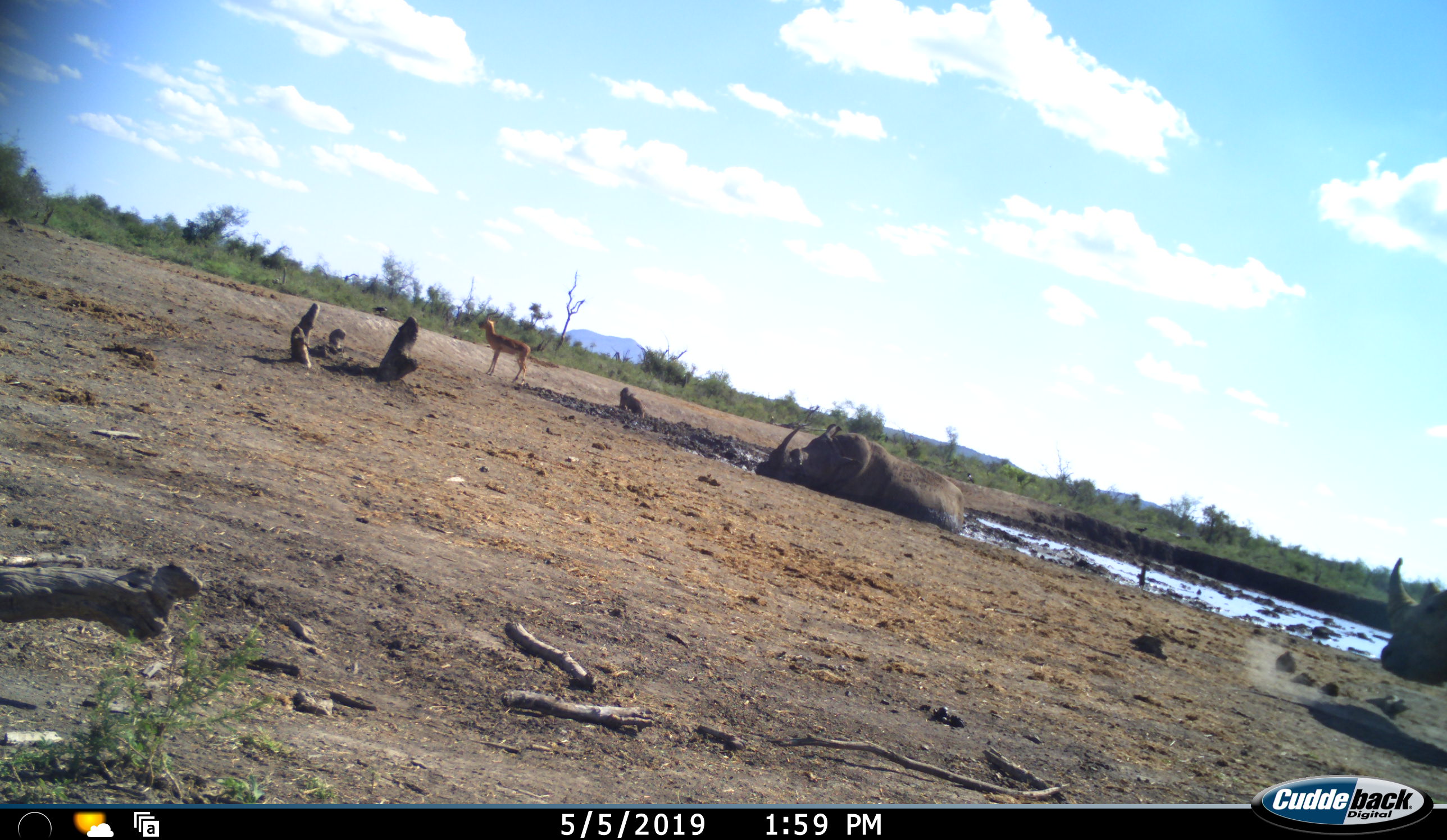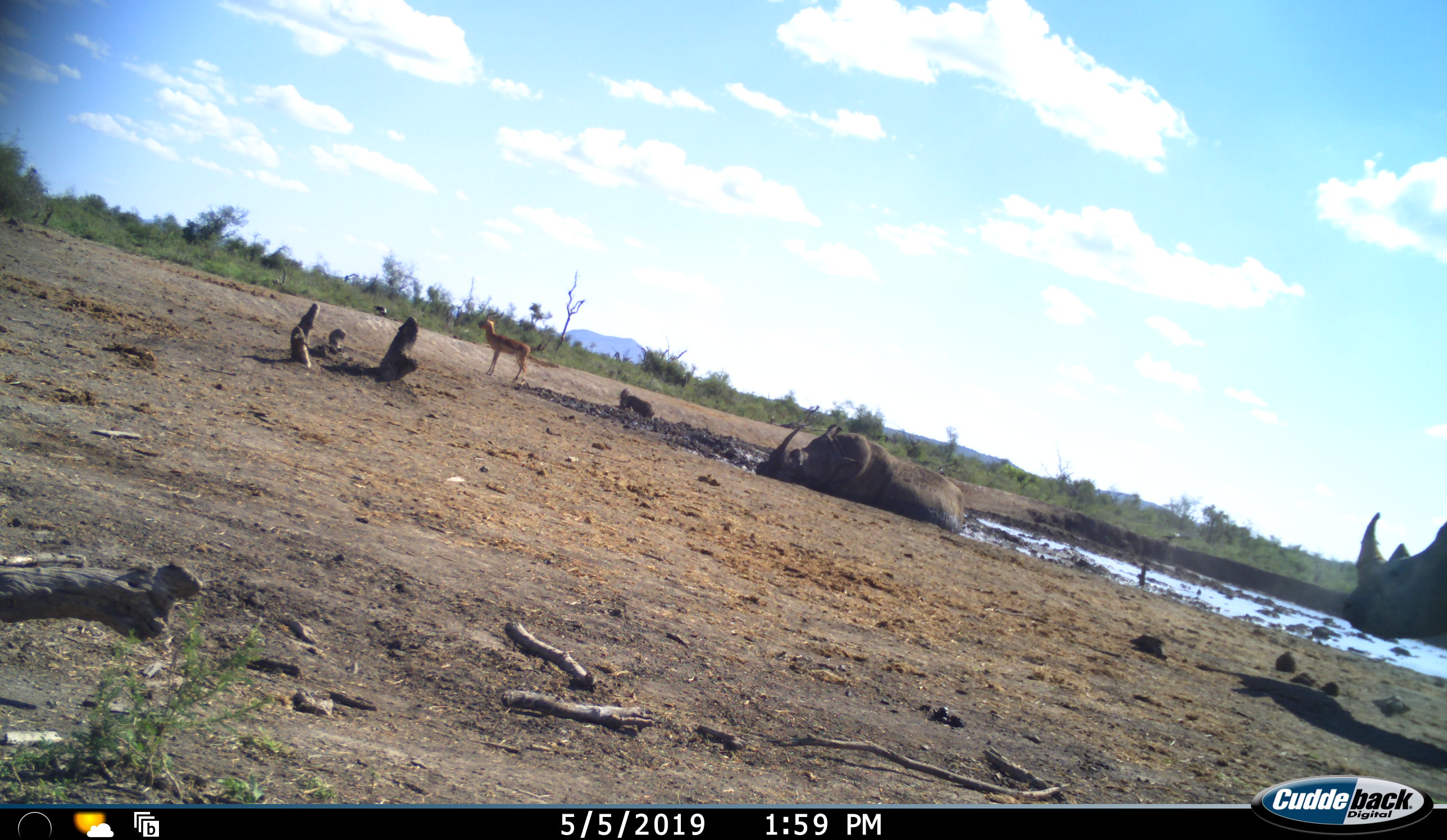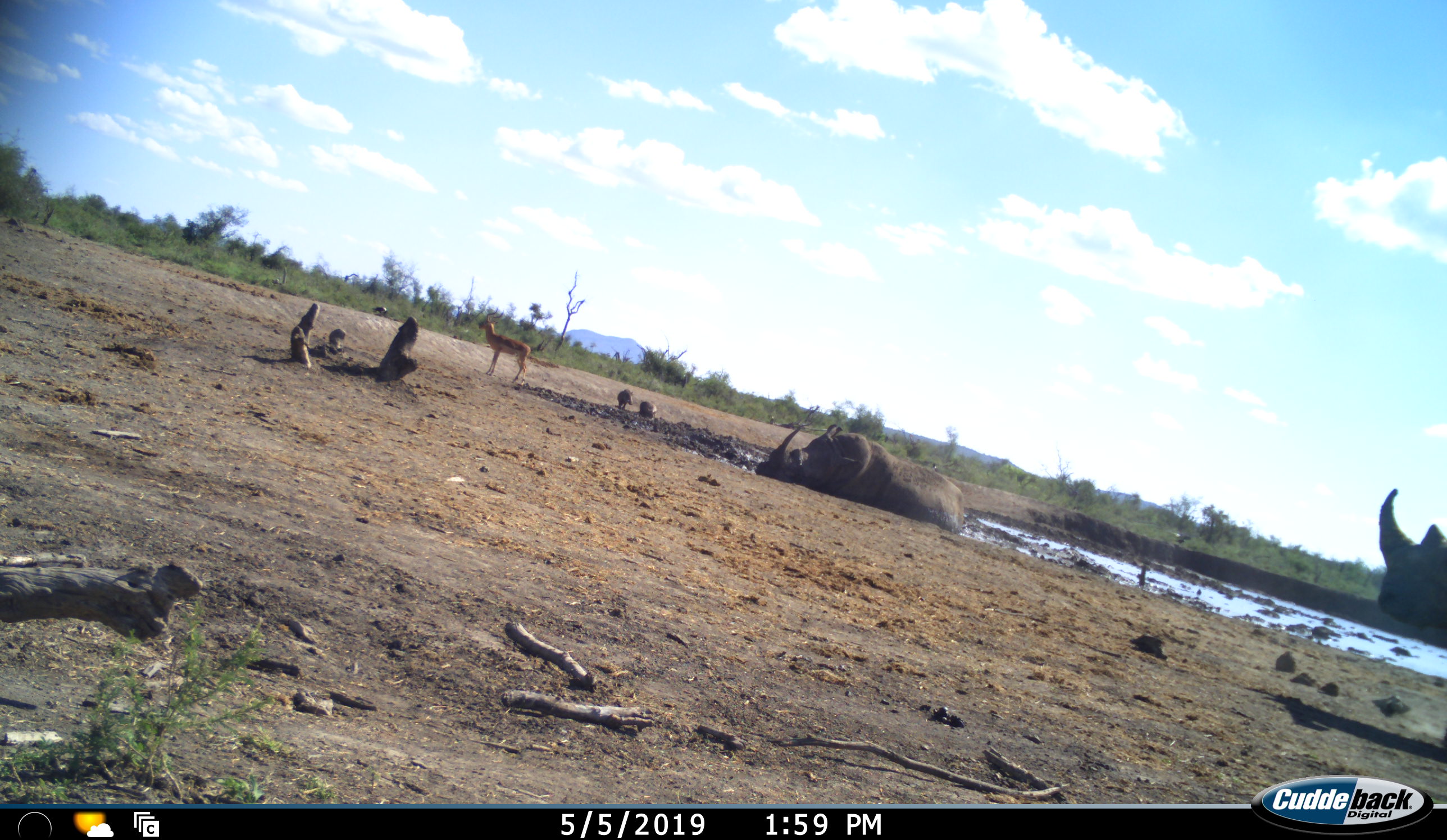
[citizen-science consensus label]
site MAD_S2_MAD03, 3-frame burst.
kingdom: Animalia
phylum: Chordata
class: Mammalia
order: Artiodactyla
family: Bovidae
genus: Aepyceros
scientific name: Aepyceros melampus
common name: impala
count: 1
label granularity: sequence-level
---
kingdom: Animalia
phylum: Chordata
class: Mammalia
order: Perissodactyla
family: Rhinocerotidae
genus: Diceros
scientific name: Diceros bicornis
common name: black rhinoceros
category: rhinocerosblack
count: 2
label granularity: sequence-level